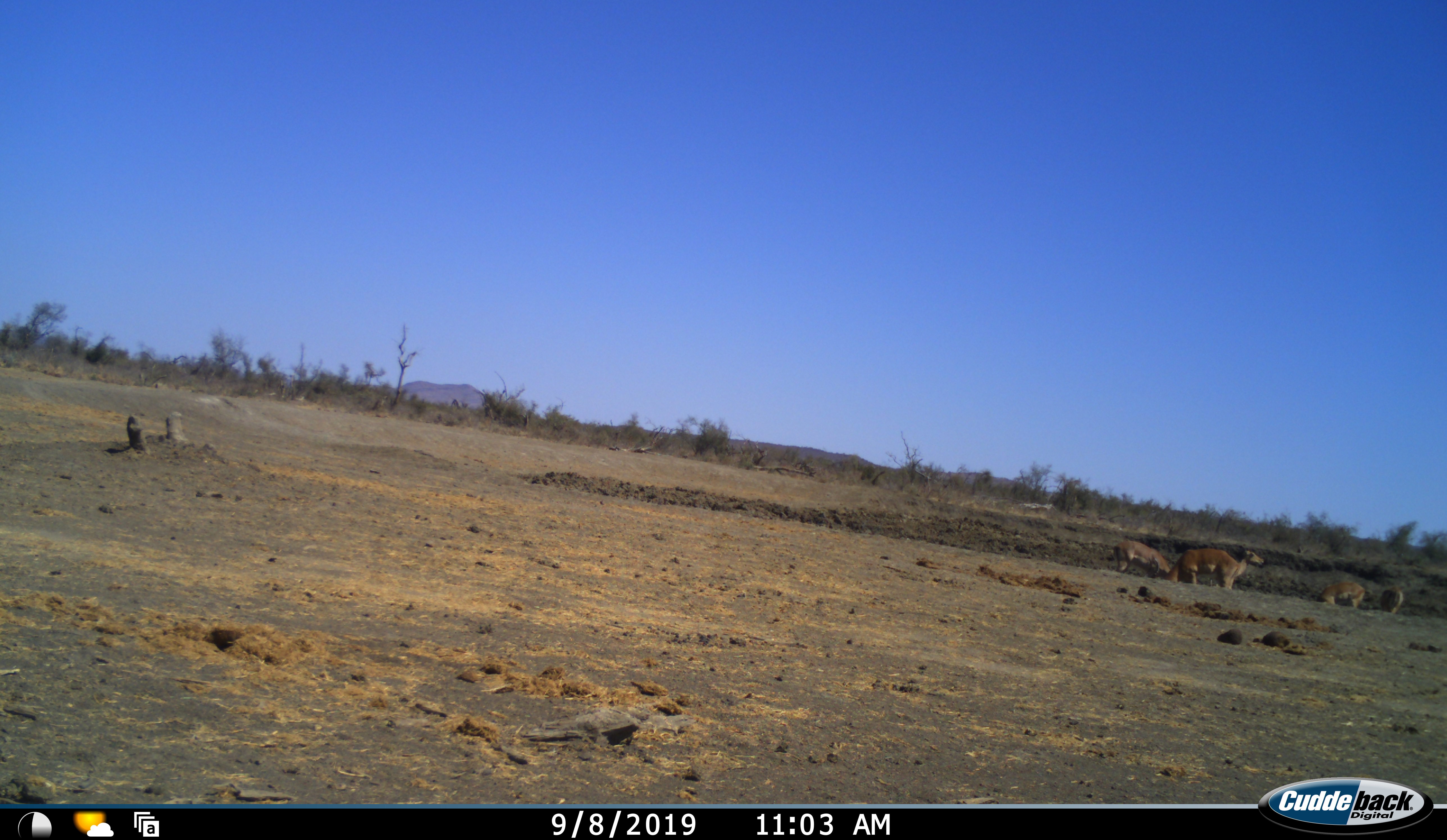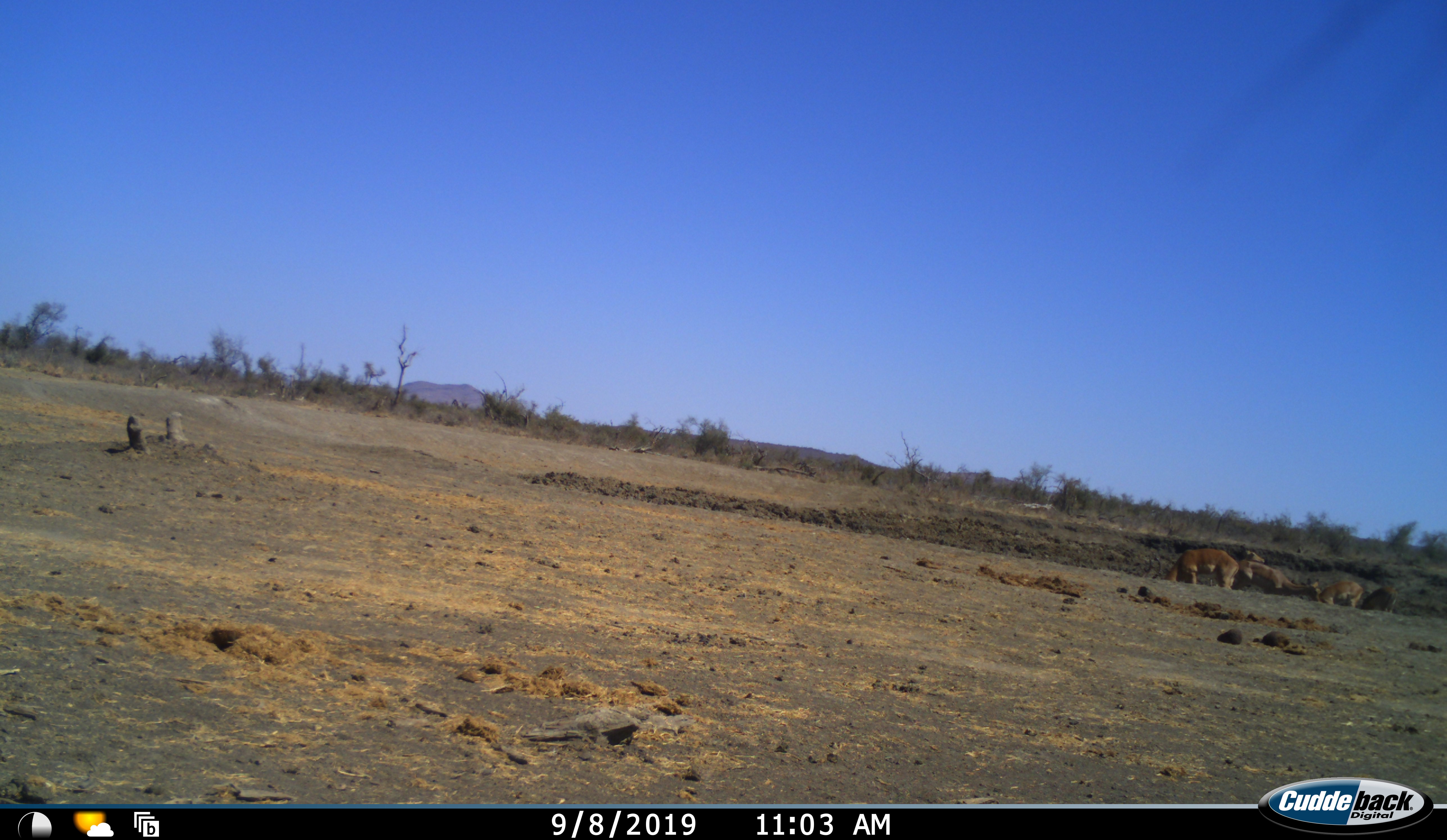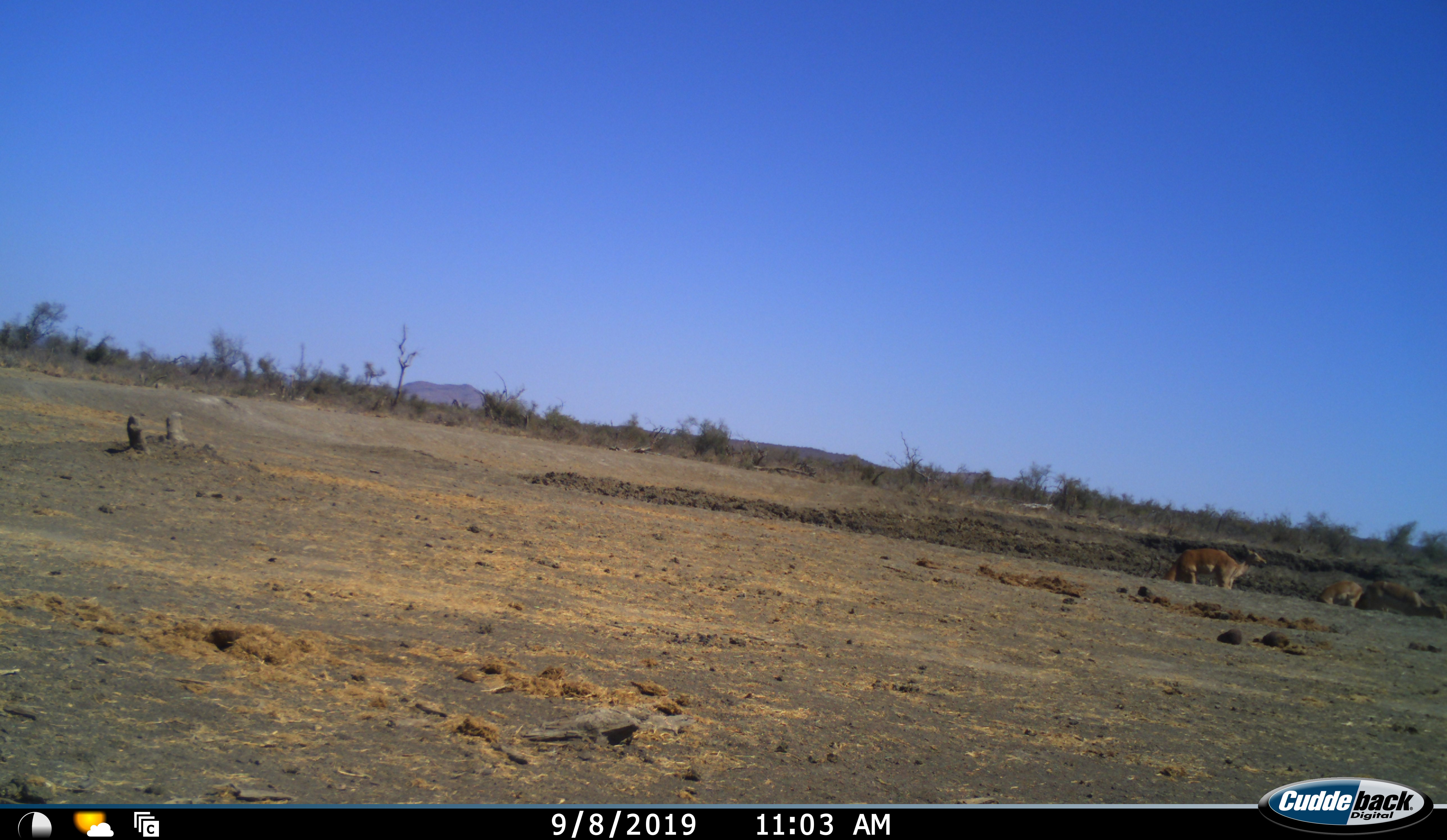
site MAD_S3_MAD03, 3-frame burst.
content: unidentified animal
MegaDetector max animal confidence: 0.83